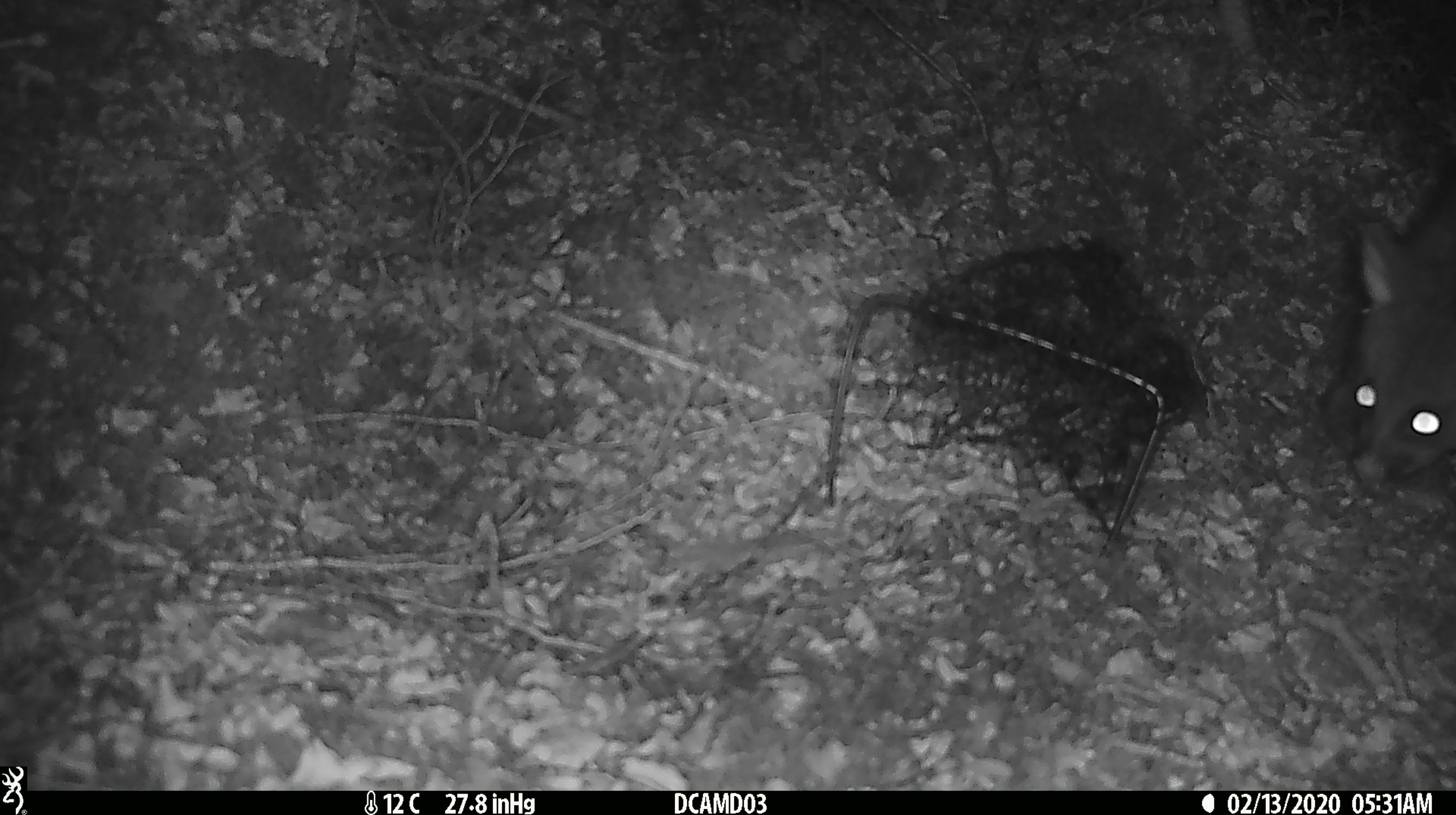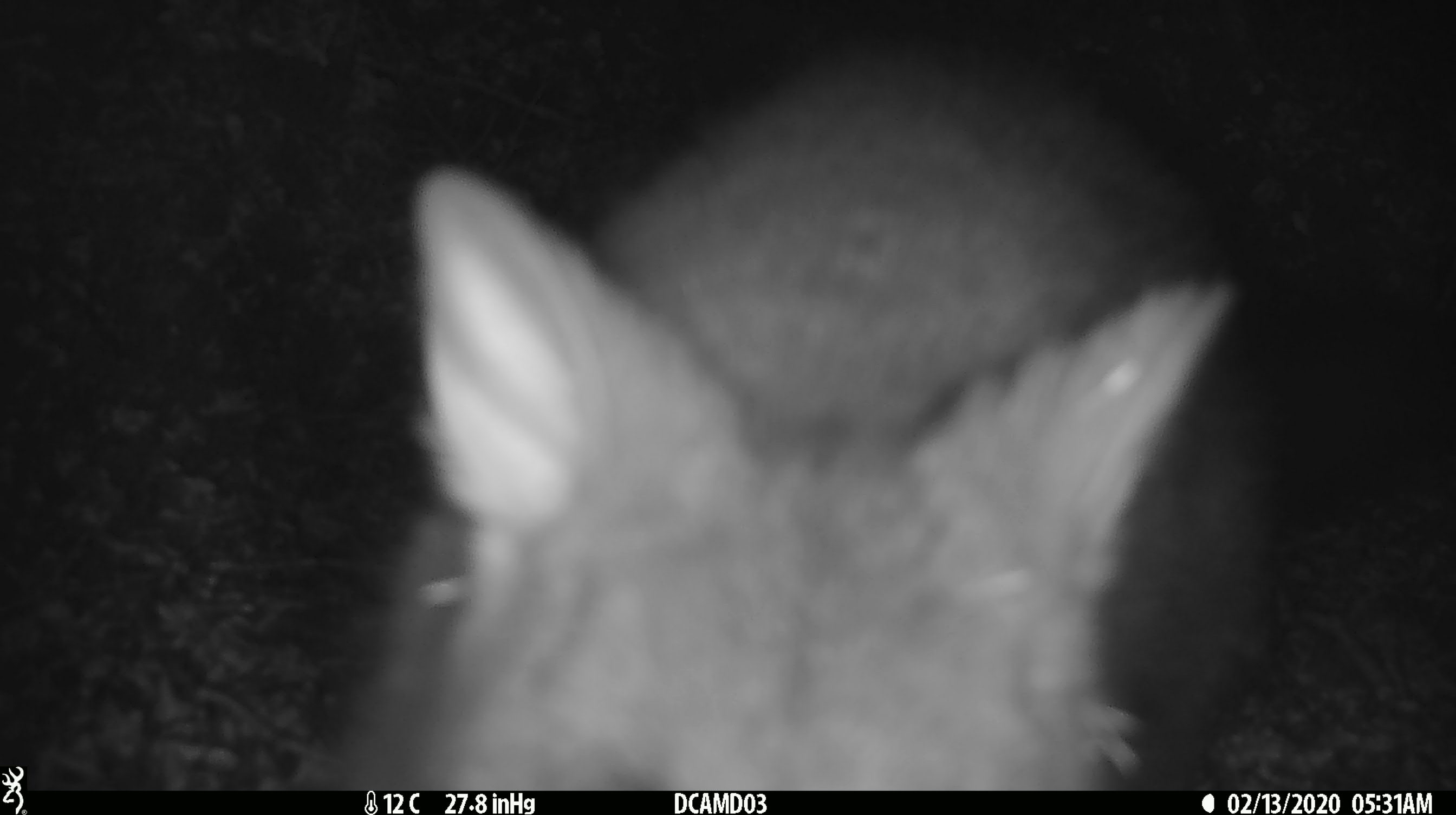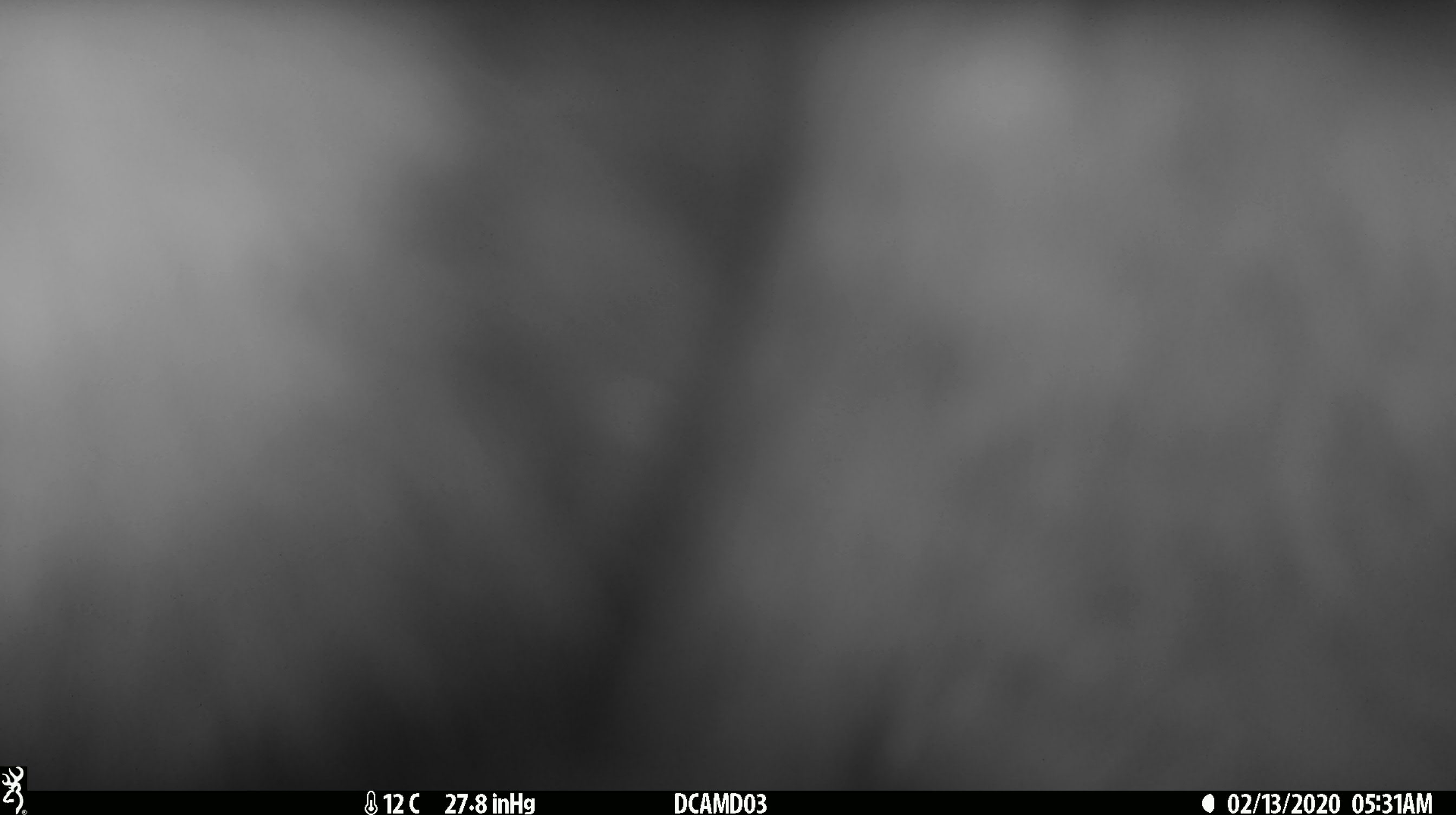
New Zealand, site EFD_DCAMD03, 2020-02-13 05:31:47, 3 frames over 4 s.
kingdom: Animalia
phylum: Chordata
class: Mammalia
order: Diprotodontia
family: Phalangeridae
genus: Trichosurus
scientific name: Trichosurus vulpecula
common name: common brushtail possum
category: possum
Possum (common brushtail possum) (Trichosurus vulpecula).